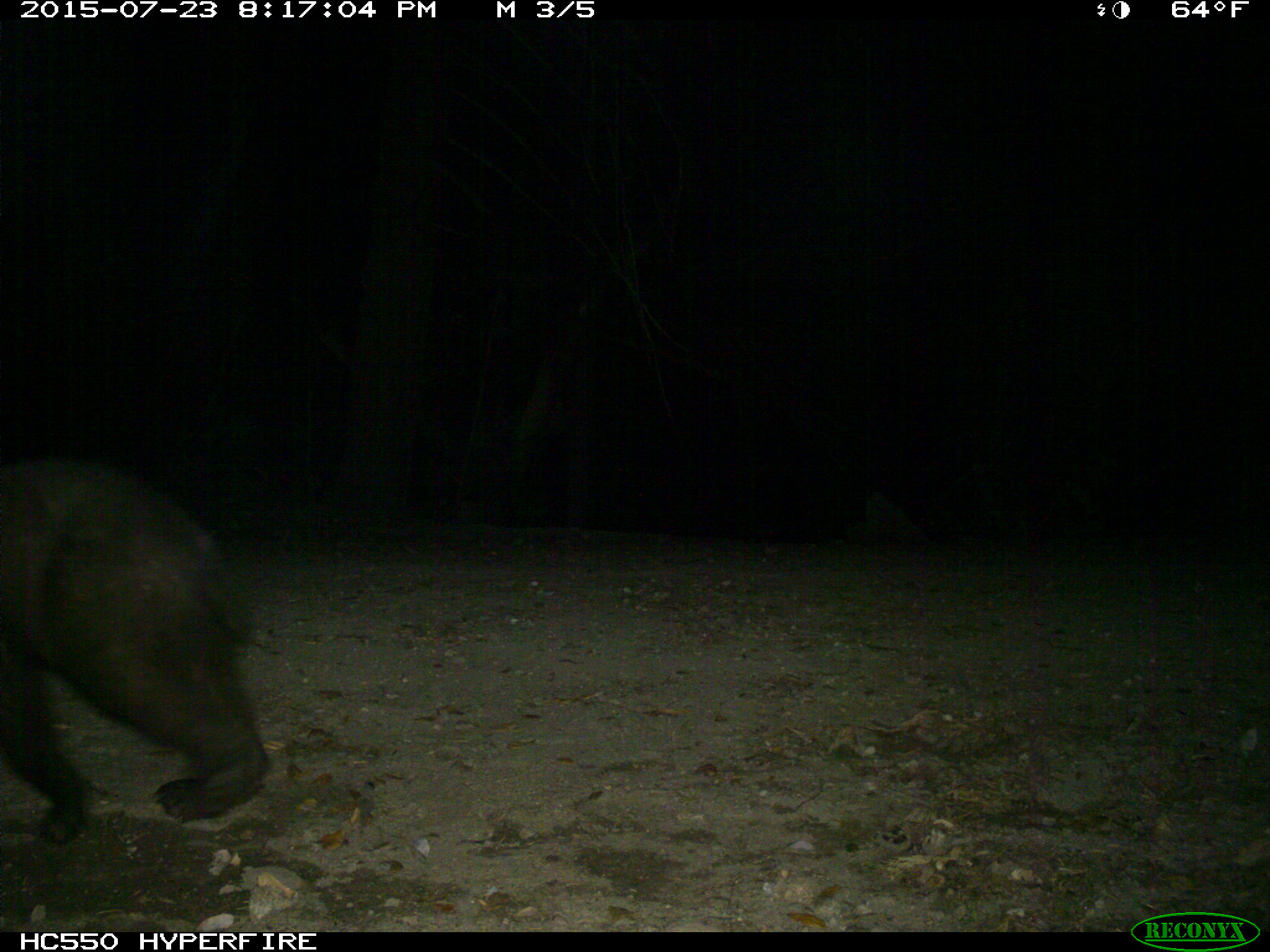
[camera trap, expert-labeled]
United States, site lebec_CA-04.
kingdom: Animalia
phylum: Chordata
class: Mammalia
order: Carnivora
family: Ursidae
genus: Ursus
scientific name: Ursus americanus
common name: american black bear